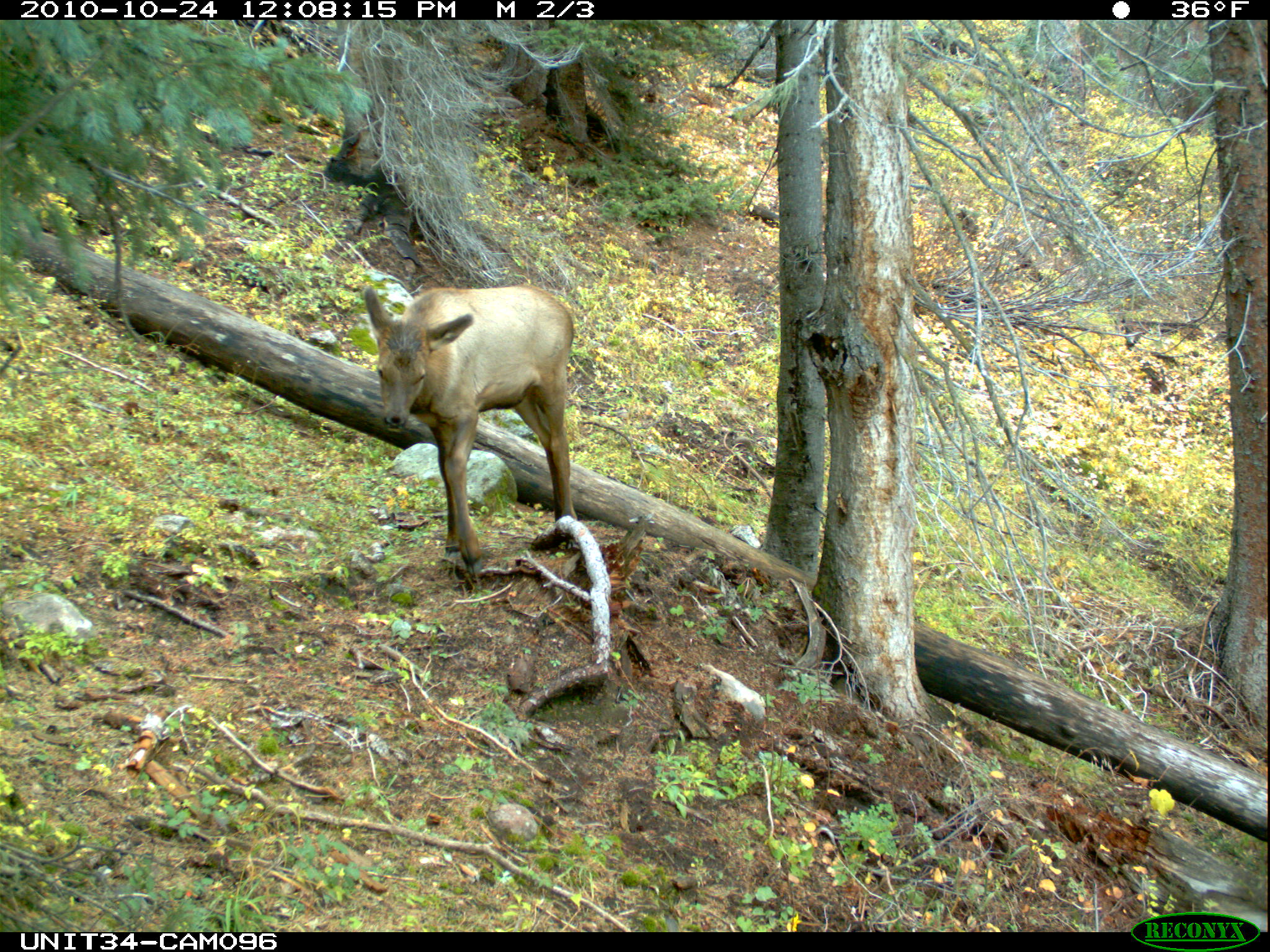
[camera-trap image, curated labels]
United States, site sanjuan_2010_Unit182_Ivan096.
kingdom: Animalia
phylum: Chordata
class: Mammalia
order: Artiodactyla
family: Cervidae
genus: Cervus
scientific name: Cervus elaphus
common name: red deer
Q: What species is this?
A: Cervus elaphus (red deer).